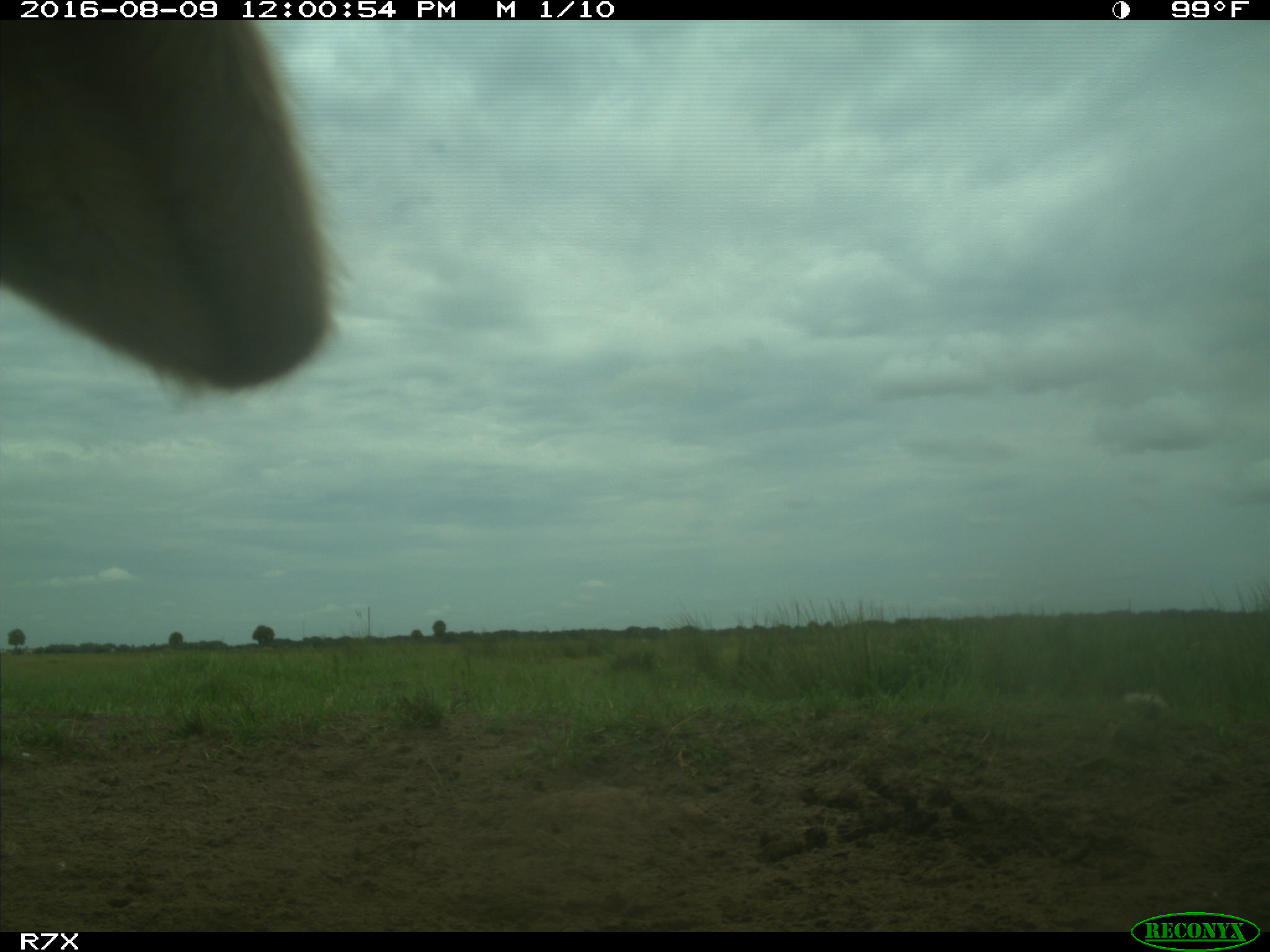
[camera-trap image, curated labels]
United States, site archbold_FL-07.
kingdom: Animalia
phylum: Chordata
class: Mammalia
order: Artiodactyla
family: Bovidae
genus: Bos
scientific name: Bos taurus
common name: domestic cow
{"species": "Bos taurus (domestic cow)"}